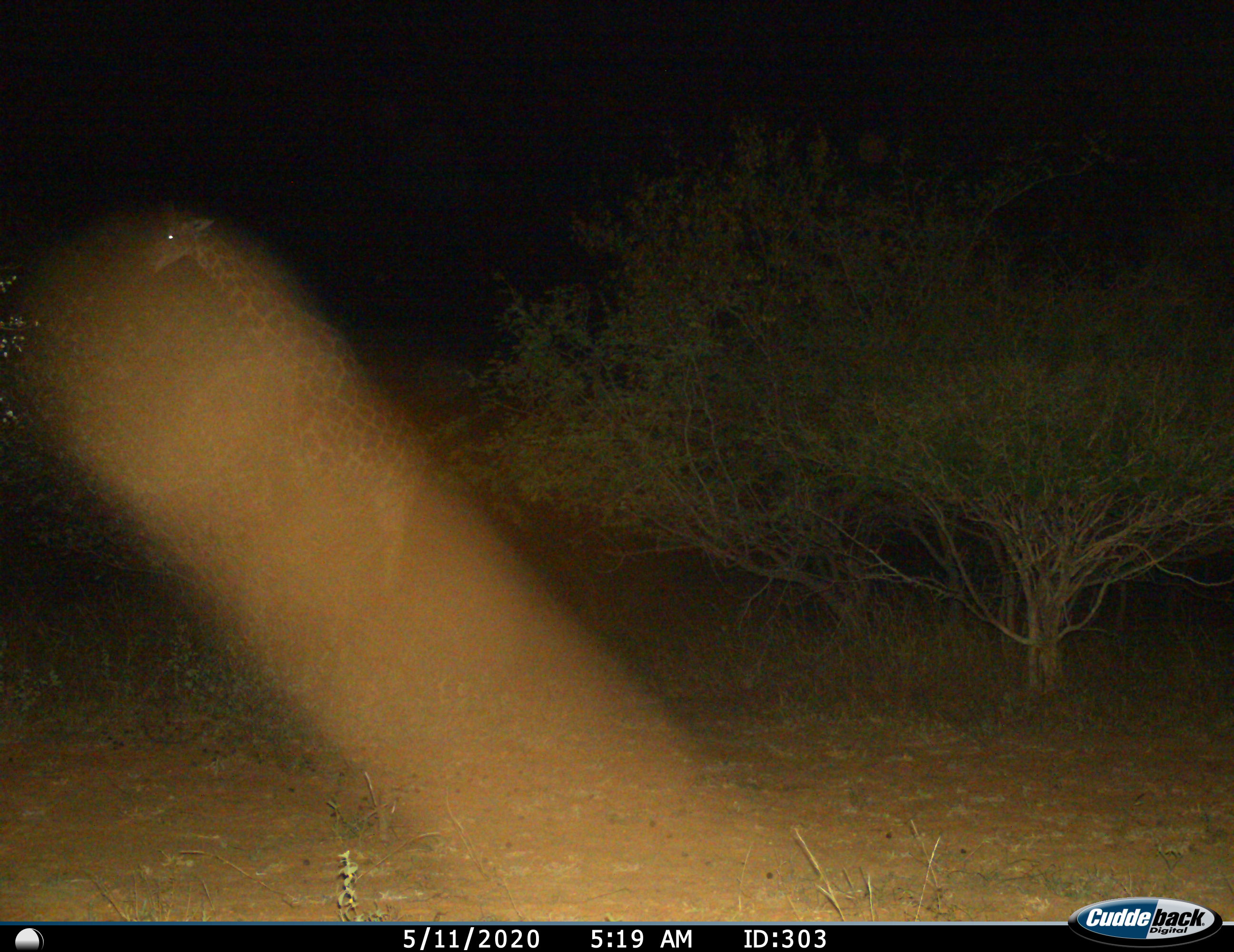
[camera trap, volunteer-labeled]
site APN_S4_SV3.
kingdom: Animalia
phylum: Chordata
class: Mammalia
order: Artiodactyla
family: Giraffidae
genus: Giraffa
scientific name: Giraffa camelopardalis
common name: giraffe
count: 1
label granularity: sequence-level